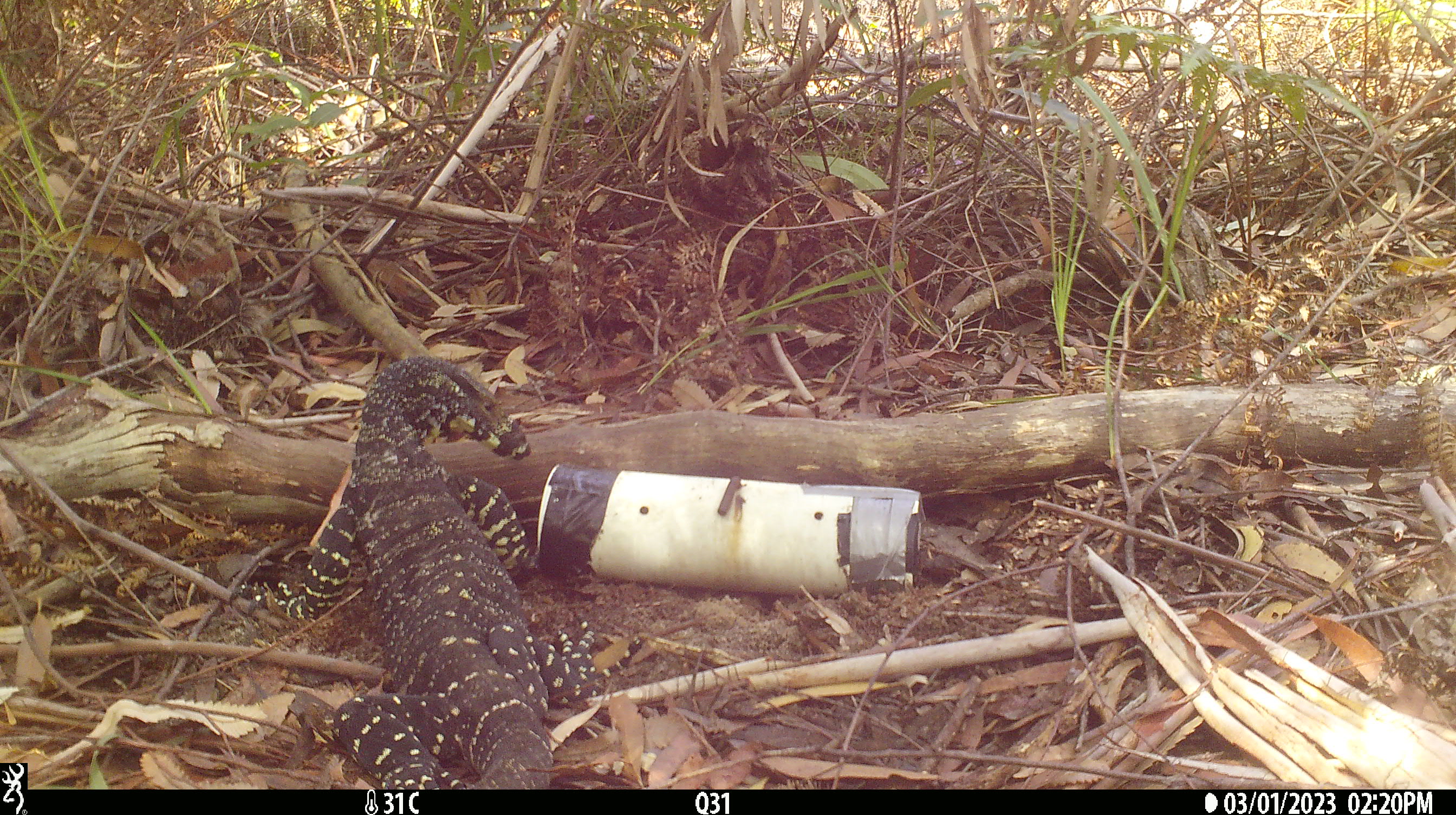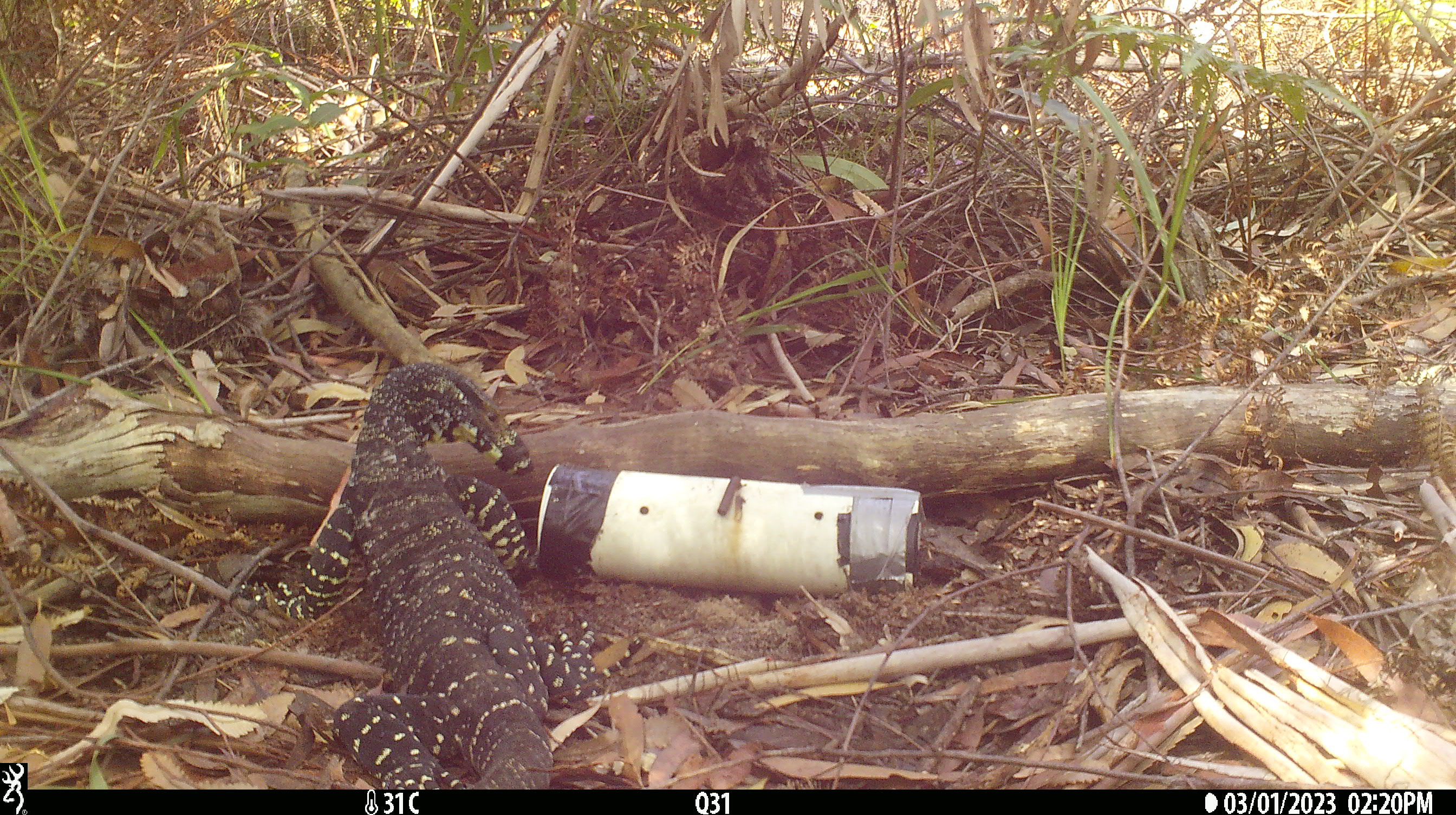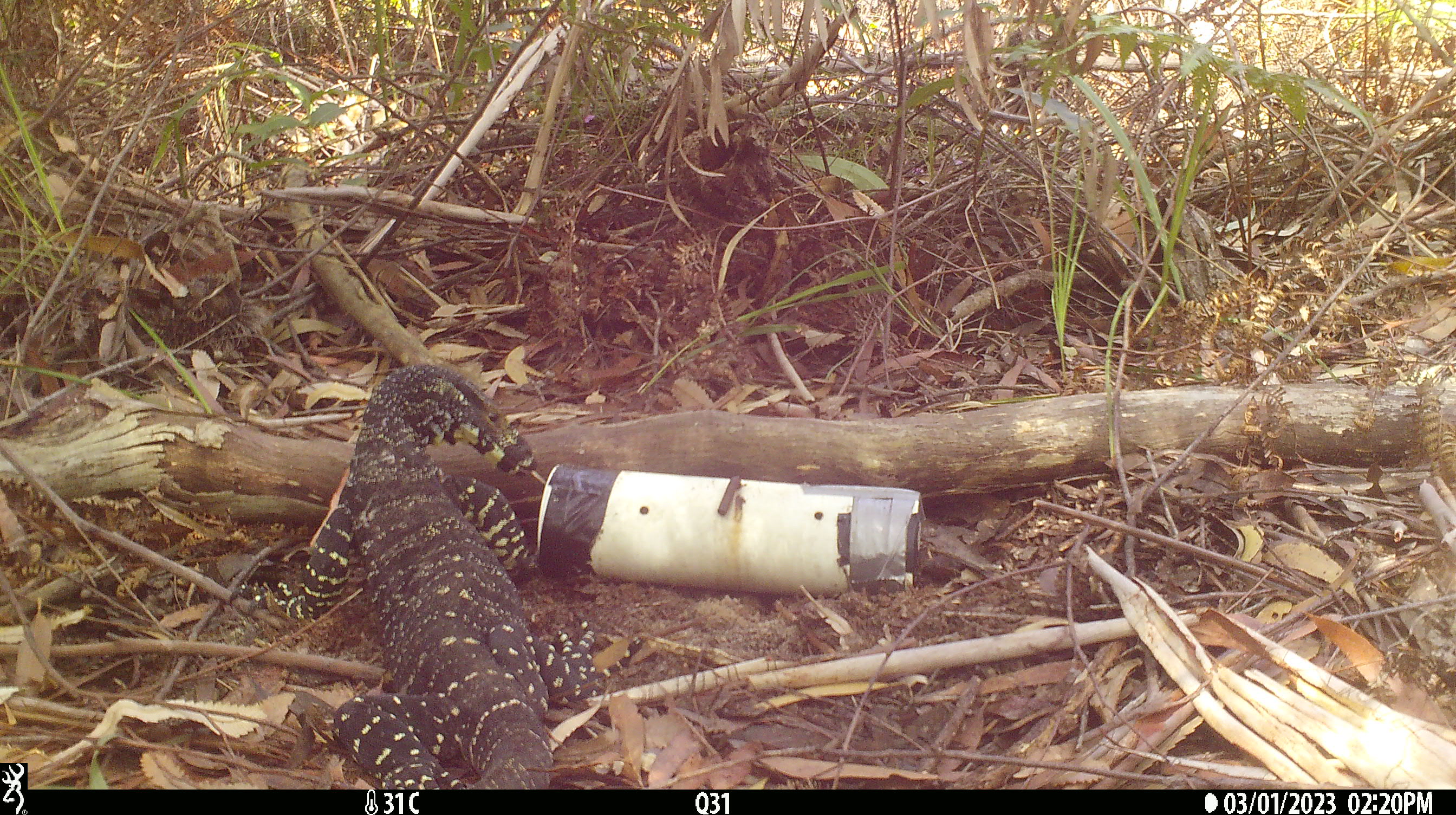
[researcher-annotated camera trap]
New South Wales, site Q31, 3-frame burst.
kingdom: Animalia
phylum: Chordata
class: Reptilia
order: Squamata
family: Varanidae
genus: Varanus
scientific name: Varanus varius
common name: lace monitor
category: goanna